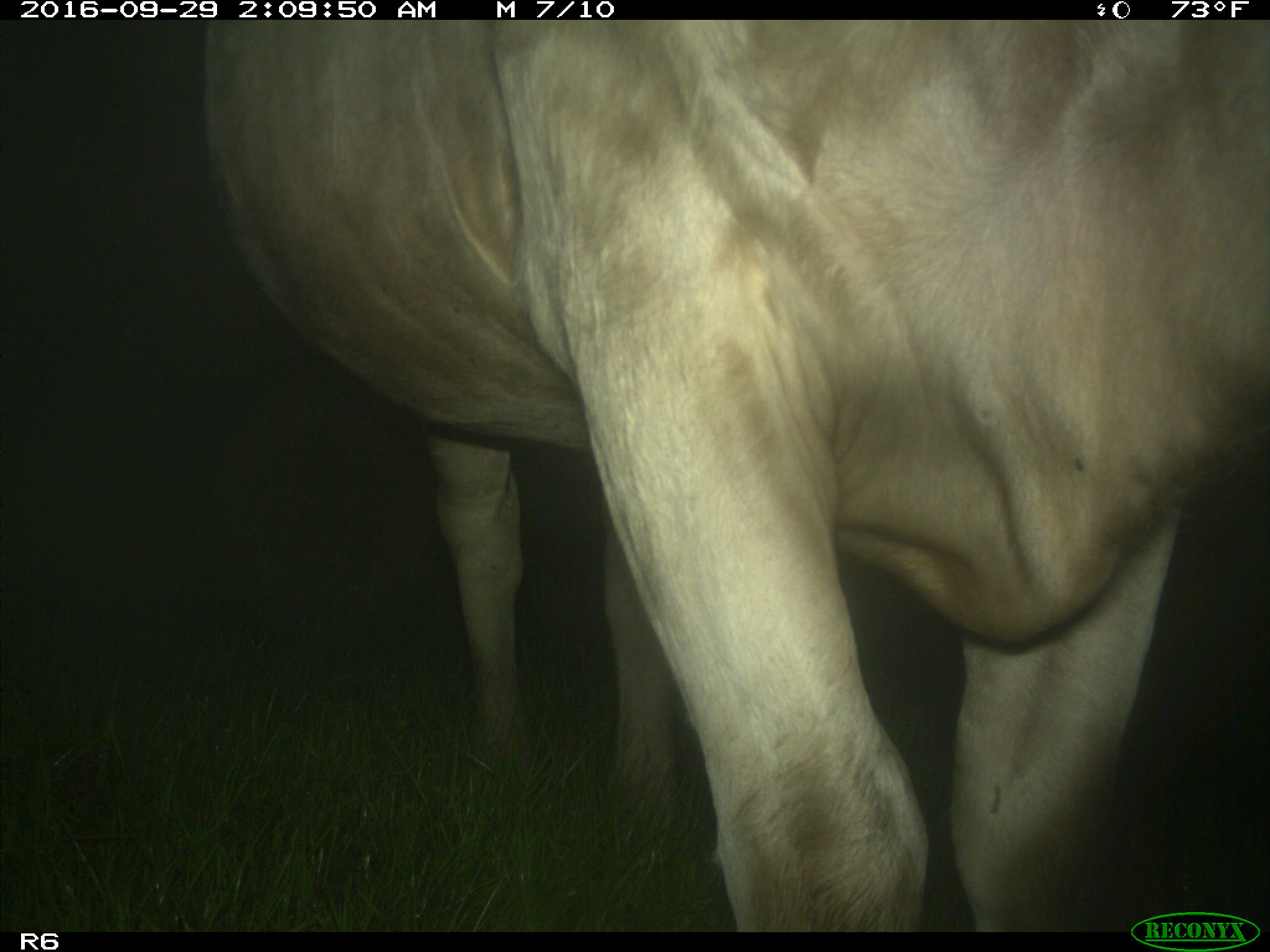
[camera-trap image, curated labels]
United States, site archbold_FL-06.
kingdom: Animalia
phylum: Chordata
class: Mammalia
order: Artiodactyla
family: Bovidae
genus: Bos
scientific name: Bos taurus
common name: domestic cow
Bos taurus (domestic cow).